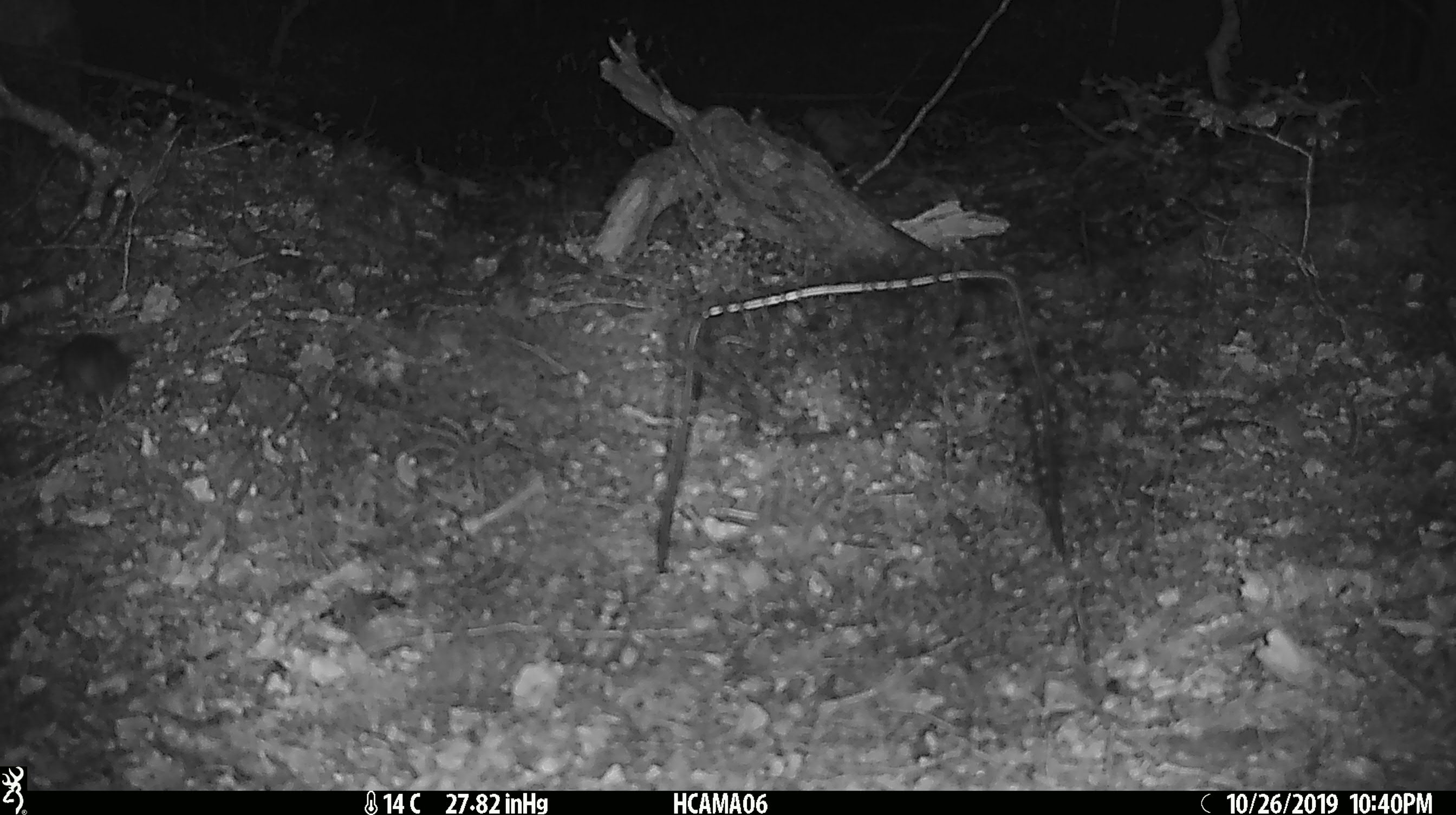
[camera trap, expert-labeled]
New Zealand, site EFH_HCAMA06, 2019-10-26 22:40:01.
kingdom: Animalia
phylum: Chordata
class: Mammalia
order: Rodentia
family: Muridae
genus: Mus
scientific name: Mus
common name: mouse